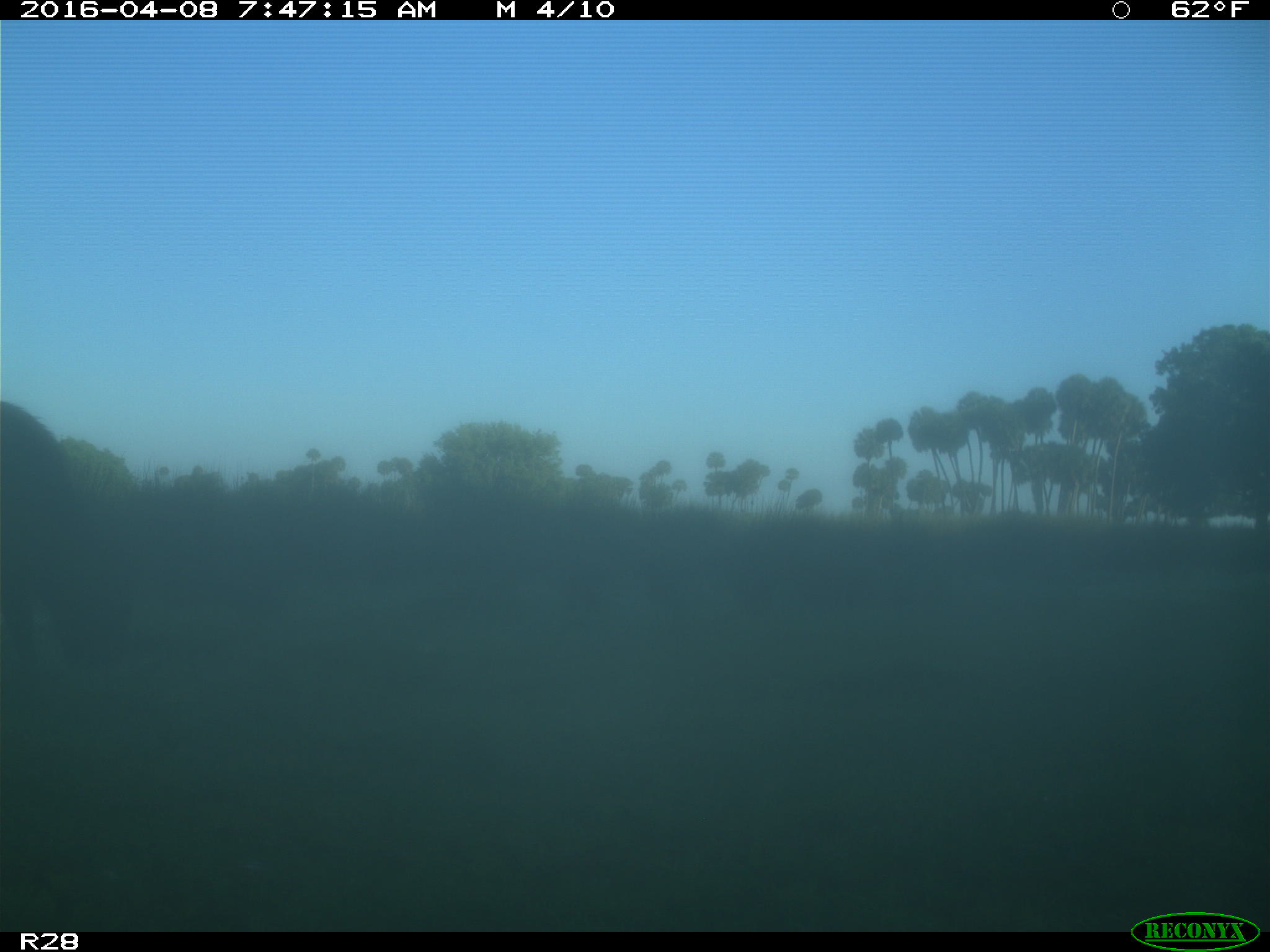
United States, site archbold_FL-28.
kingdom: Animalia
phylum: Chordata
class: Mammalia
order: Artiodactyla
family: Bovidae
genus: Bos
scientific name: Bos taurus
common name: domestic cow